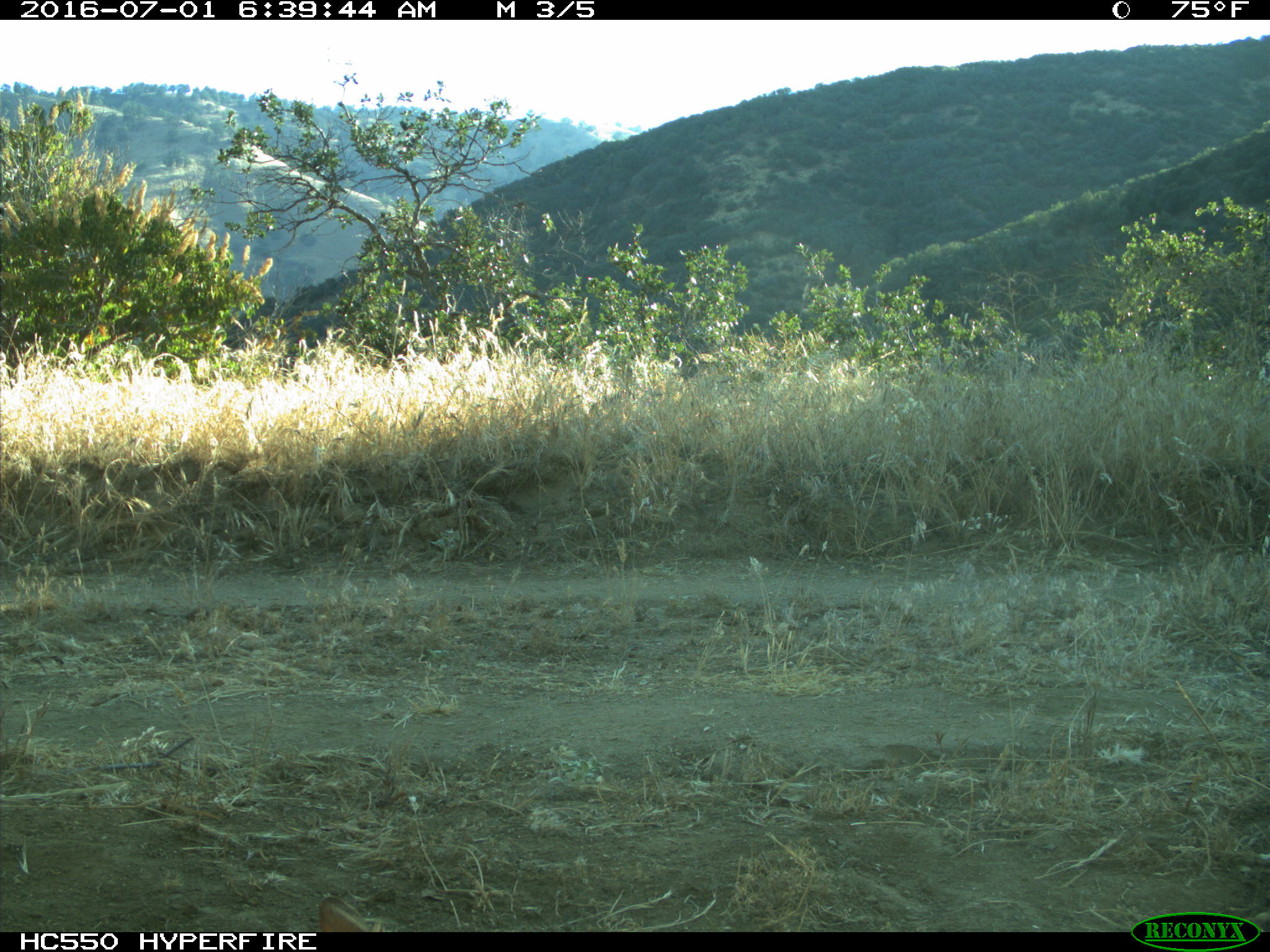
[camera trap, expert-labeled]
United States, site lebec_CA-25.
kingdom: Animalia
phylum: Chordata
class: Mammalia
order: Lagomorpha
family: Leporidae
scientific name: Leporidae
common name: rabbits and hares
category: unidentified rabbit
Unidentified rabbit (rabbits and hares) (Leporidae).